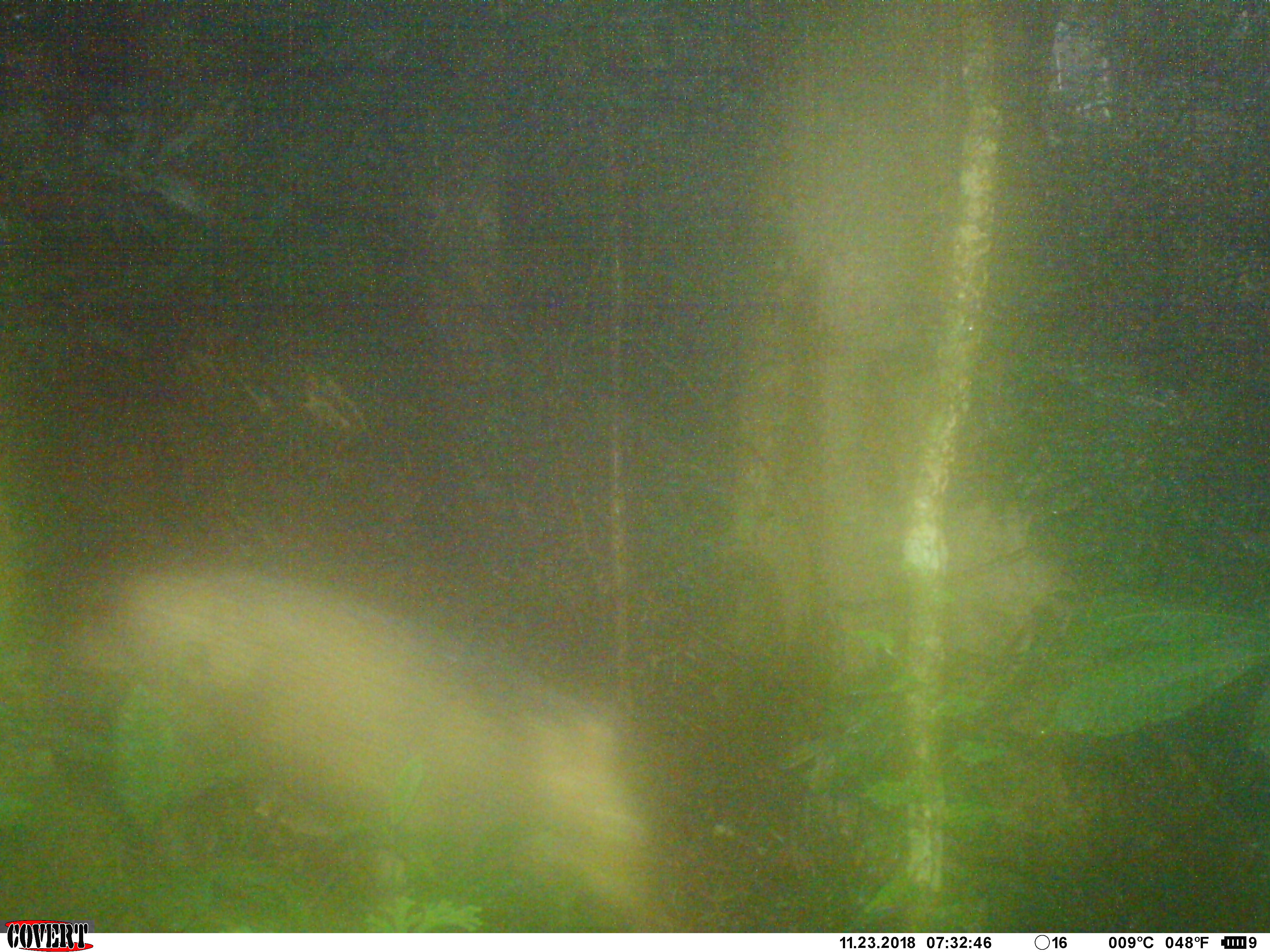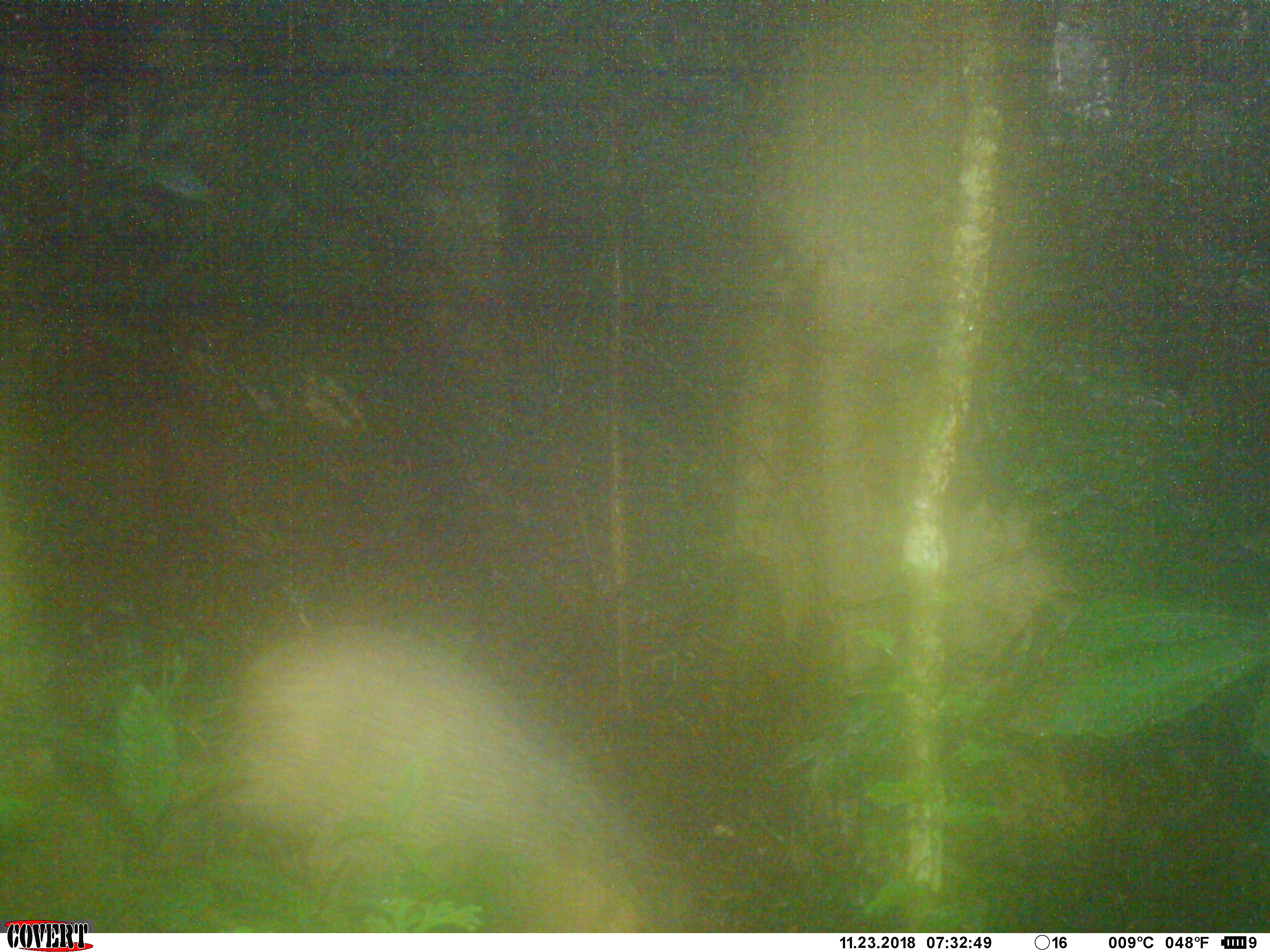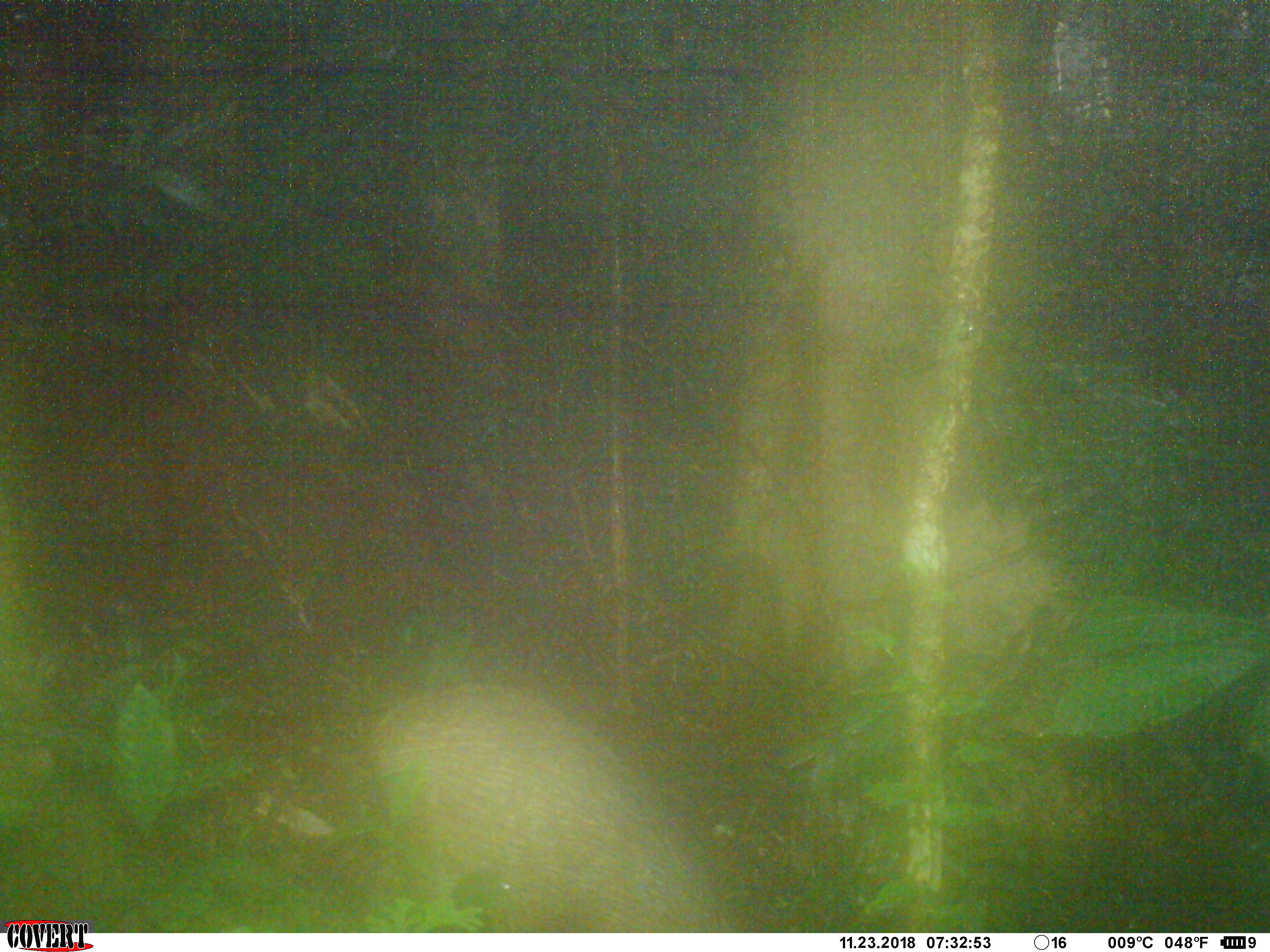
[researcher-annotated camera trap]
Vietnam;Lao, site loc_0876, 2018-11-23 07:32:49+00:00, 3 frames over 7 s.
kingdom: Animalia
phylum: Chordata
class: Mammalia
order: Artiodactyla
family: Suidae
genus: Sus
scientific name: Sus scrofa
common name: eurasian wild pig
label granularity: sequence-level